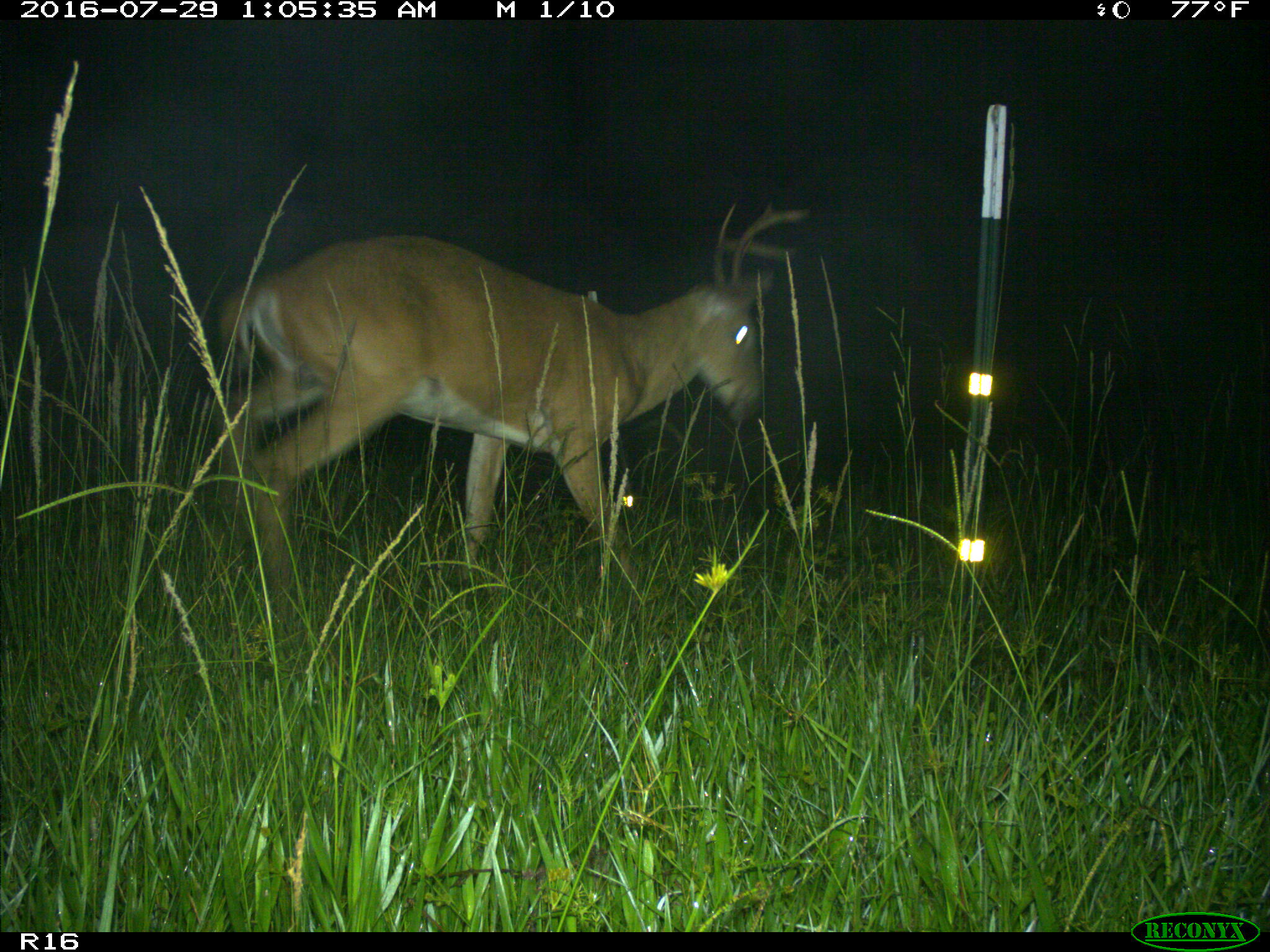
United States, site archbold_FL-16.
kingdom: Animalia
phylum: Chordata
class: Mammalia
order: Artiodactyla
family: Cervidae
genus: Odocoileus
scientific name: Odocoileus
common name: deer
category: unidentified deer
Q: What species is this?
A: Unidentified deer (deer) (Odocoileus).